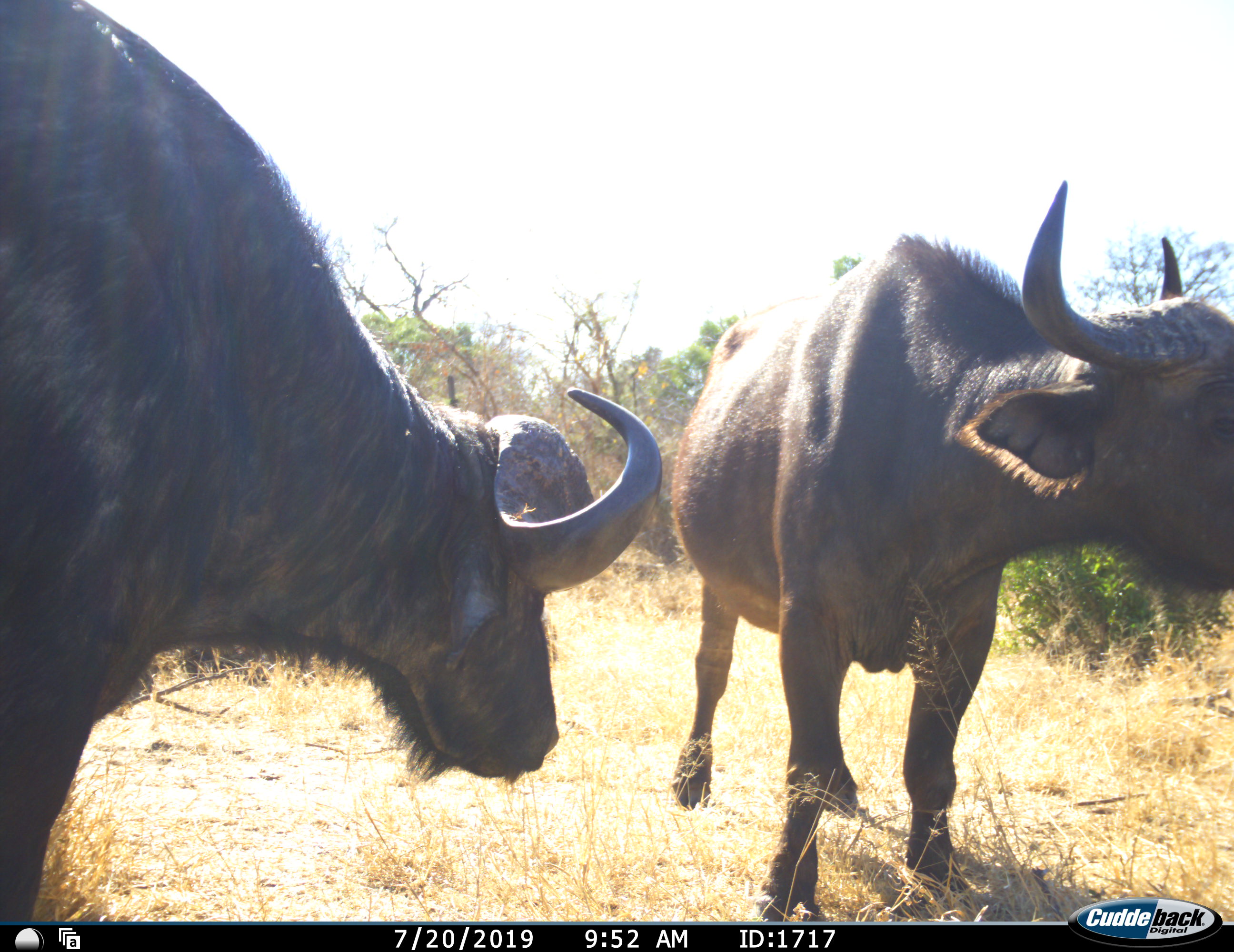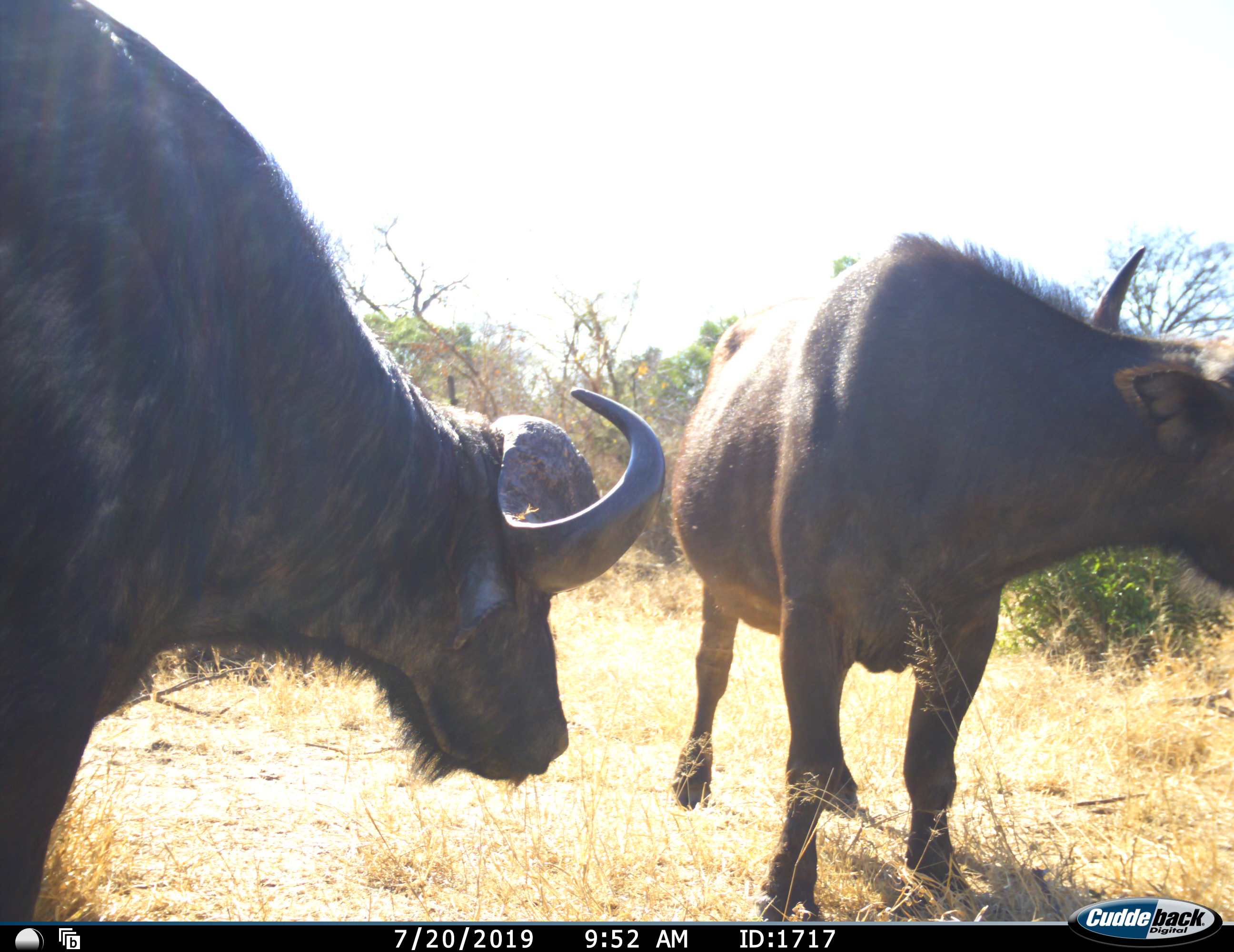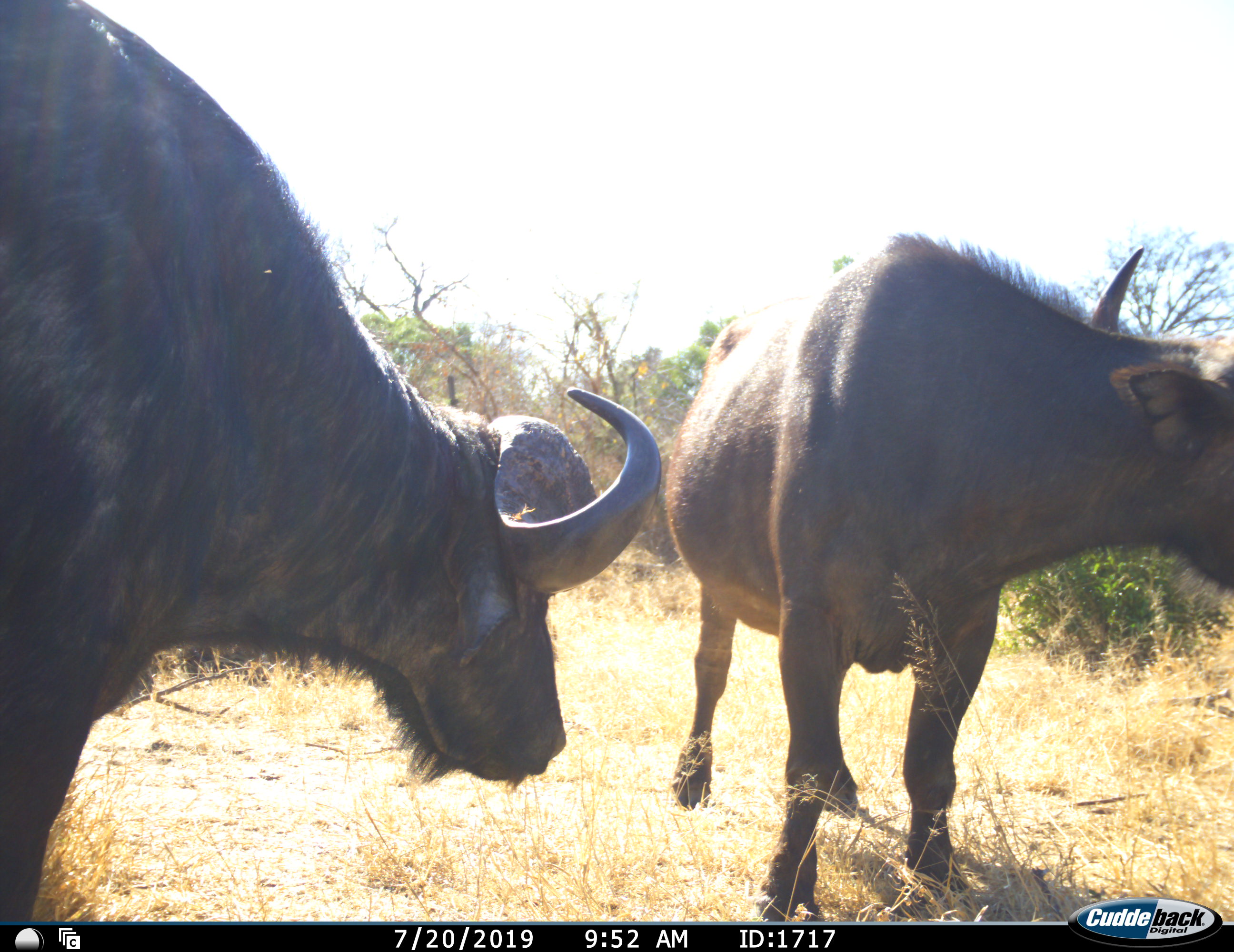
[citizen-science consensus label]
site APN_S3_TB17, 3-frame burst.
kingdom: Animalia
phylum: Chordata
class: Mammalia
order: Artiodactyla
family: Bovidae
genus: Syncerus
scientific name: Syncerus caffer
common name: african buffalo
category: buffalo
Buffalo (african buffalo) (Syncerus caffer), count 2. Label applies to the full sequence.